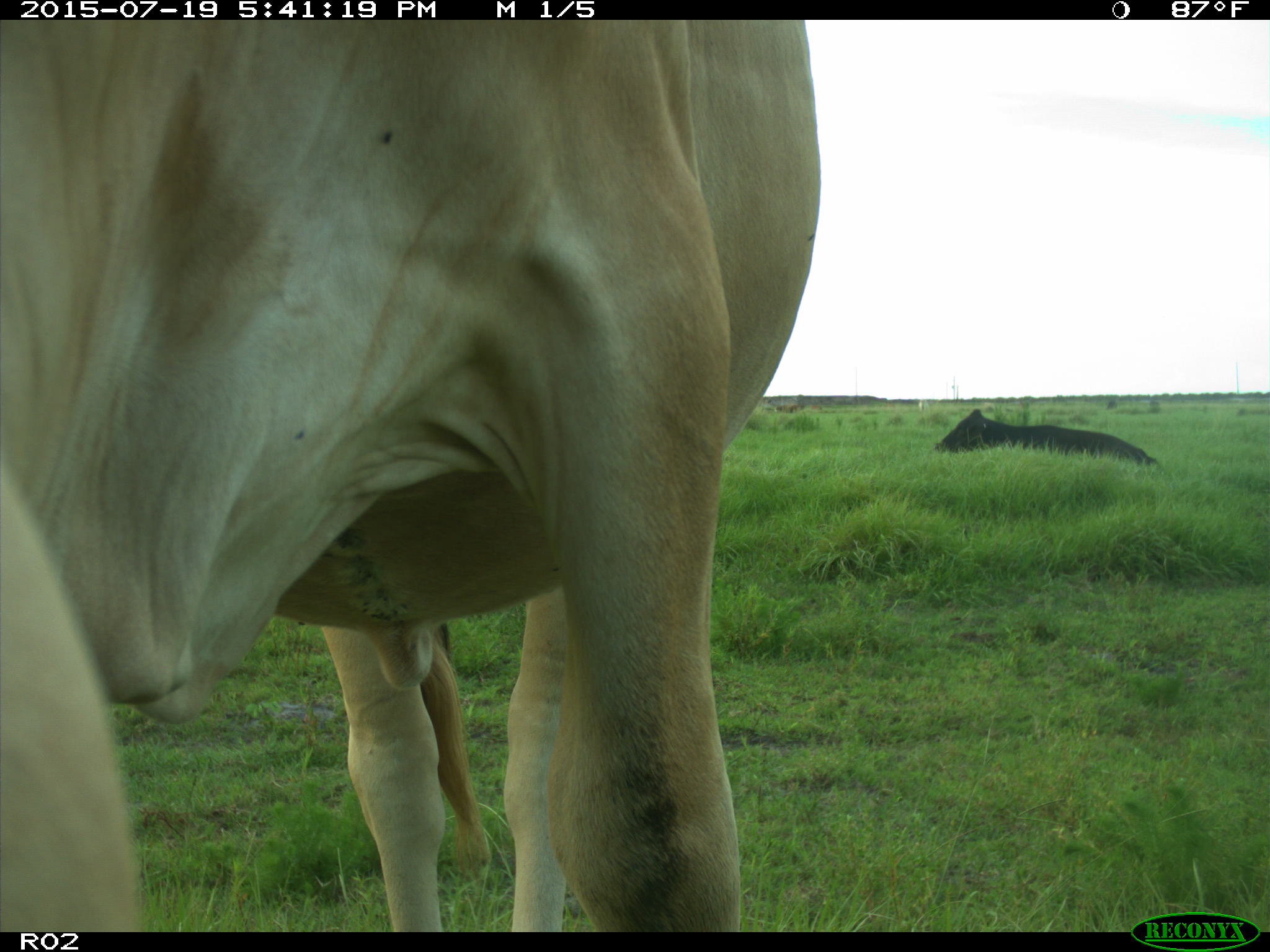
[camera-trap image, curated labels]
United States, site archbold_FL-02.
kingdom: Animalia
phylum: Chordata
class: Mammalia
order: Artiodactyla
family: Bovidae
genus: Bos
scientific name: Bos taurus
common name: domestic cow